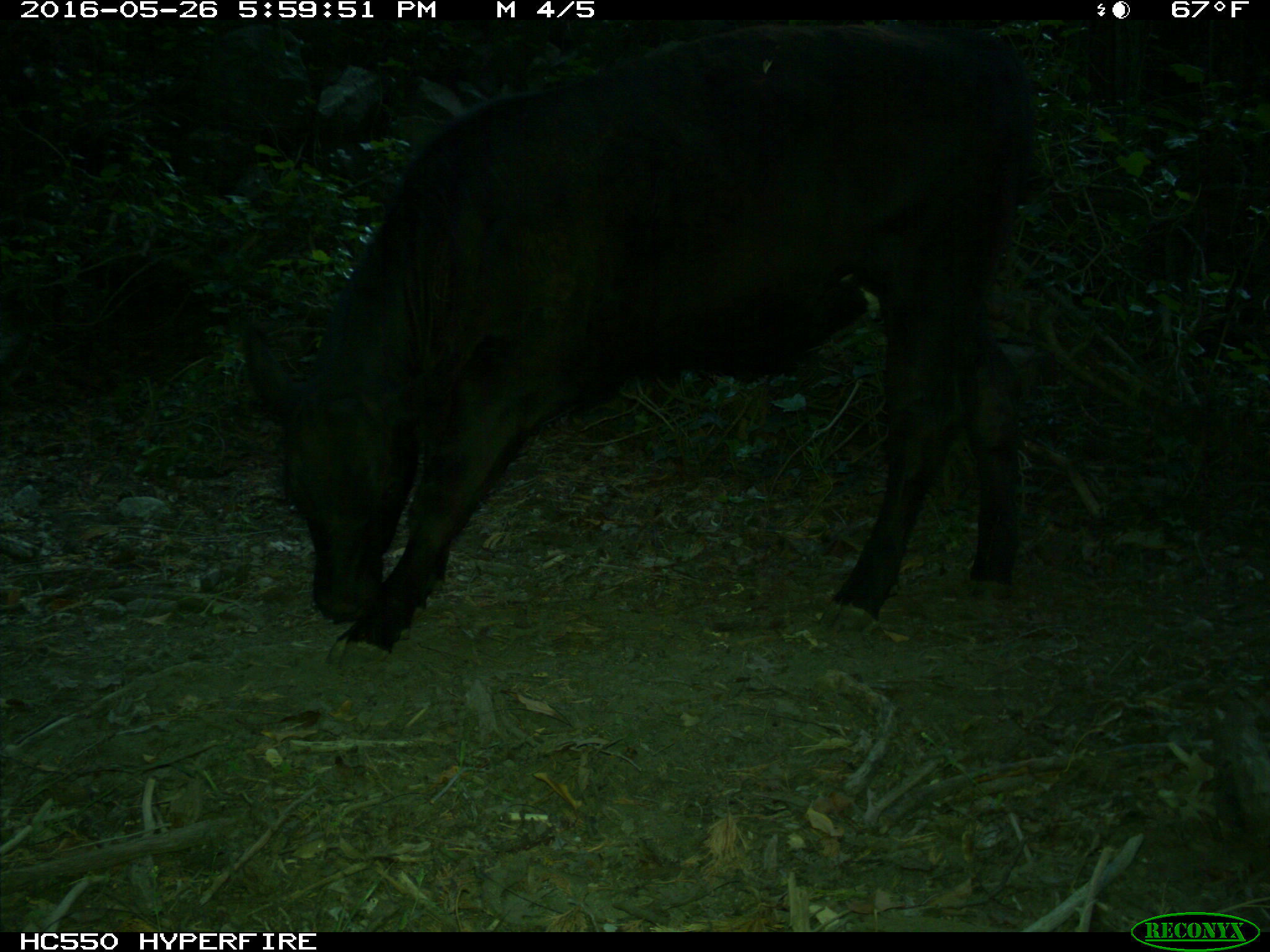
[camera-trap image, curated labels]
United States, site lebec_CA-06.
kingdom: Animalia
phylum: Chordata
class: Mammalia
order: Artiodactyla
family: Bovidae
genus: Bos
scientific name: Bos taurus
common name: domestic cow